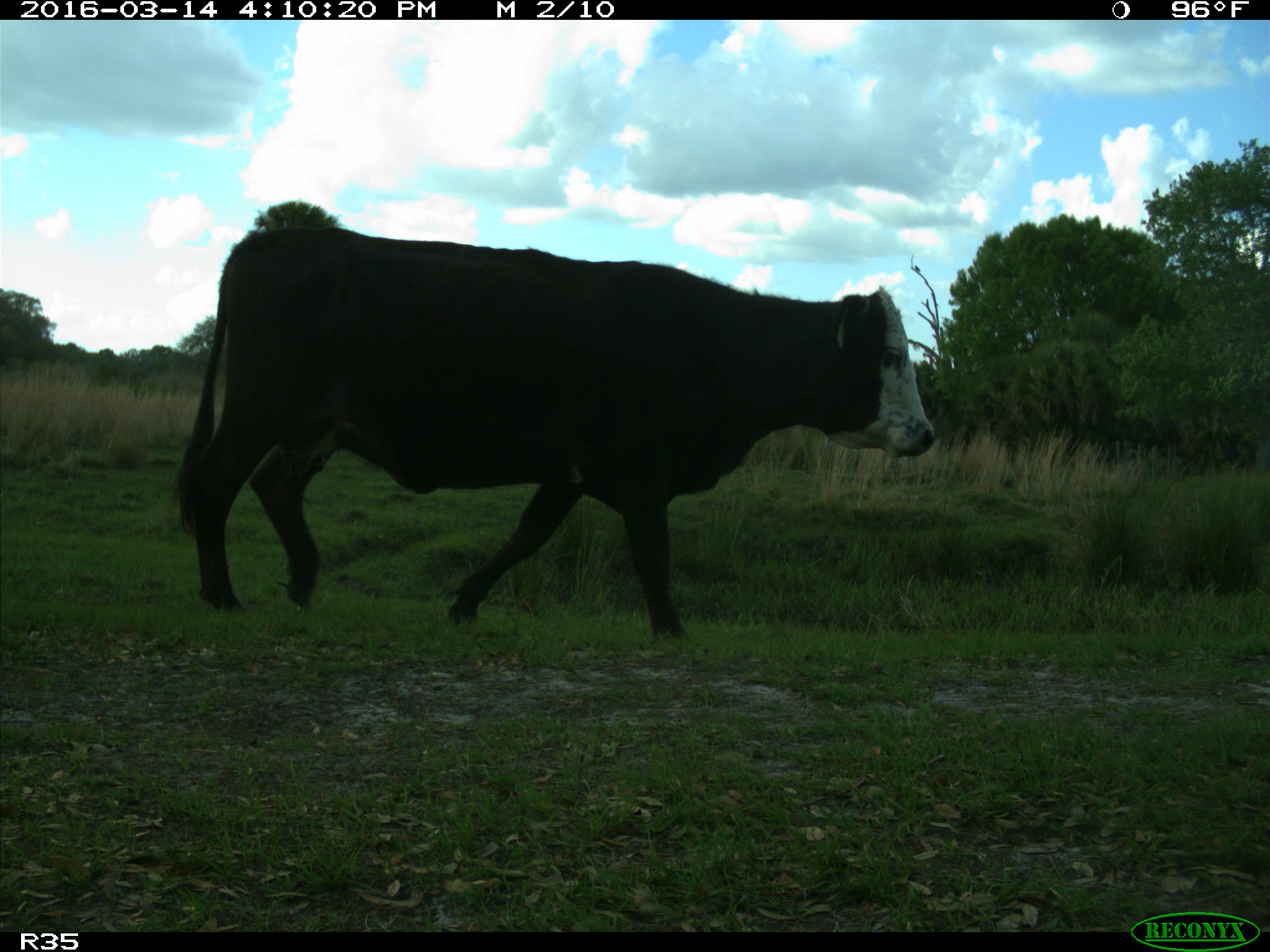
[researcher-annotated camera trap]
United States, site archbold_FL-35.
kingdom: Animalia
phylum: Chordata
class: Mammalia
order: Artiodactyla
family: Bovidae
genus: Bos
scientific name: Bos taurus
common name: domestic cow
Bos taurus (domestic cow).